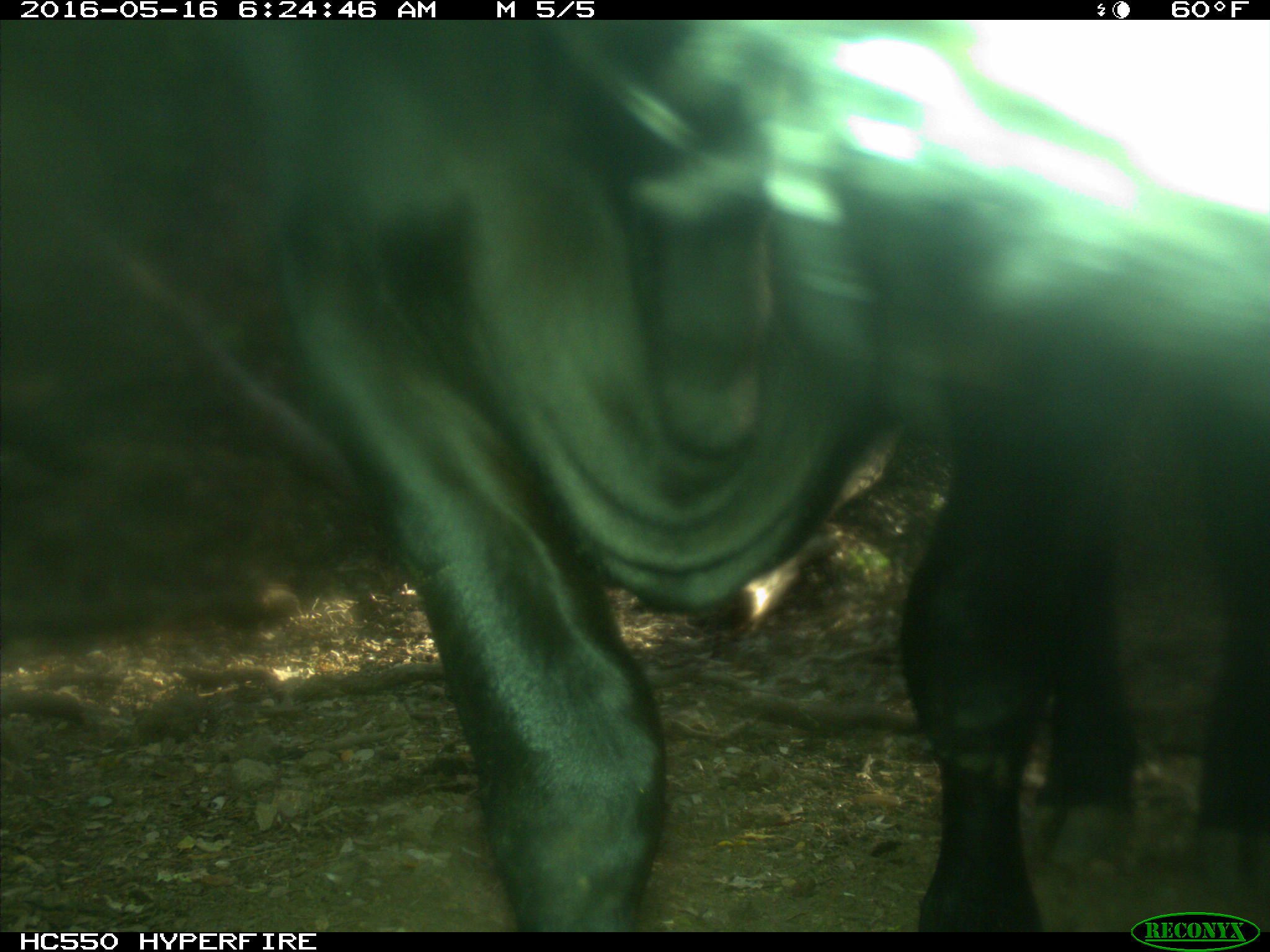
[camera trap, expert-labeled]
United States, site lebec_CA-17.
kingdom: Animalia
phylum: Chordata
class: Mammalia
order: Artiodactyla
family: Bovidae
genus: Bos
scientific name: Bos taurus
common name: domestic cow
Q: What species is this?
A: Bos taurus (domestic cow).